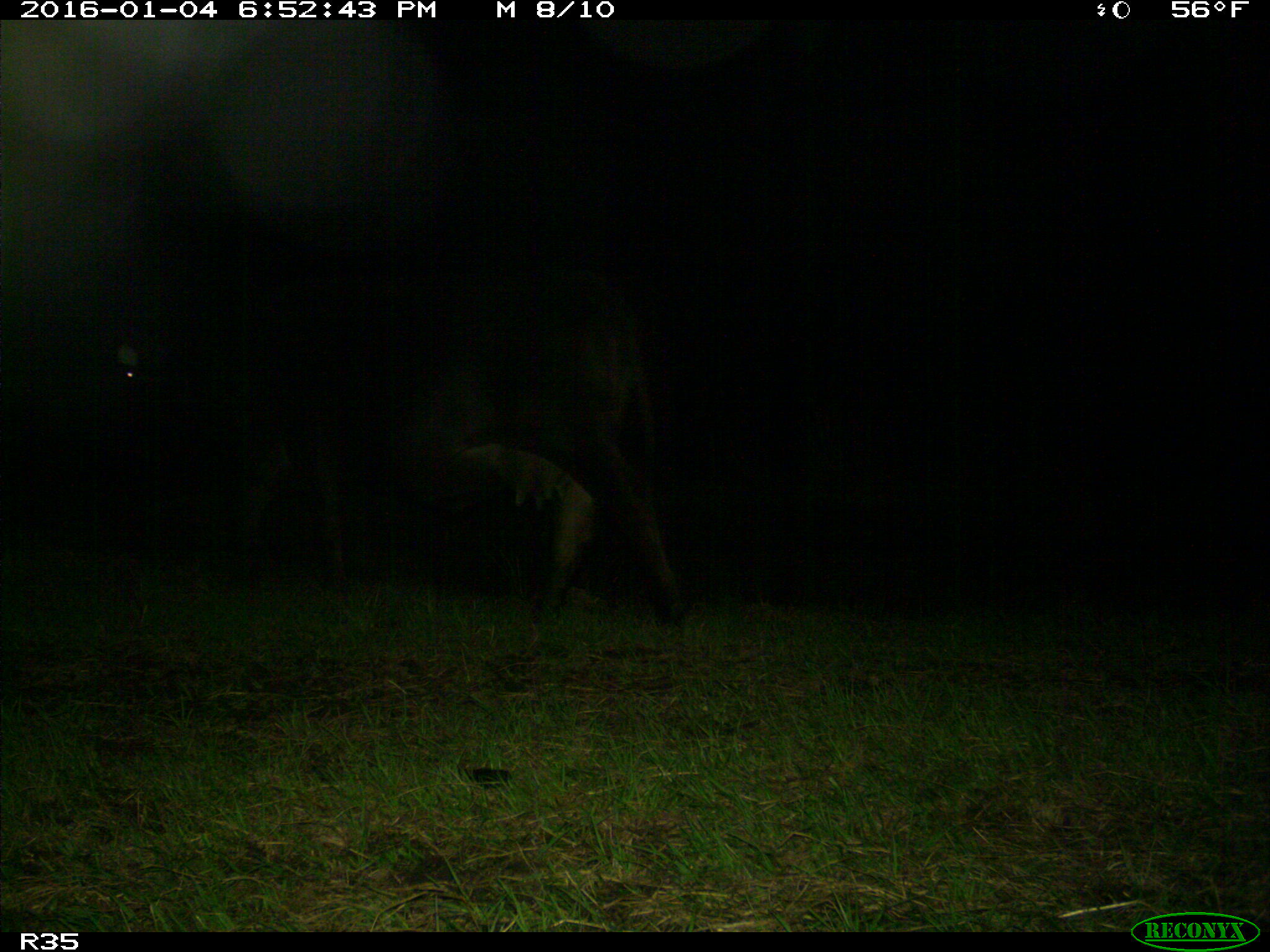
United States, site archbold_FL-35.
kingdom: Animalia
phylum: Chordata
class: Mammalia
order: Artiodactyla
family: Bovidae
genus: Bos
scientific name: Bos taurus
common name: domestic cow